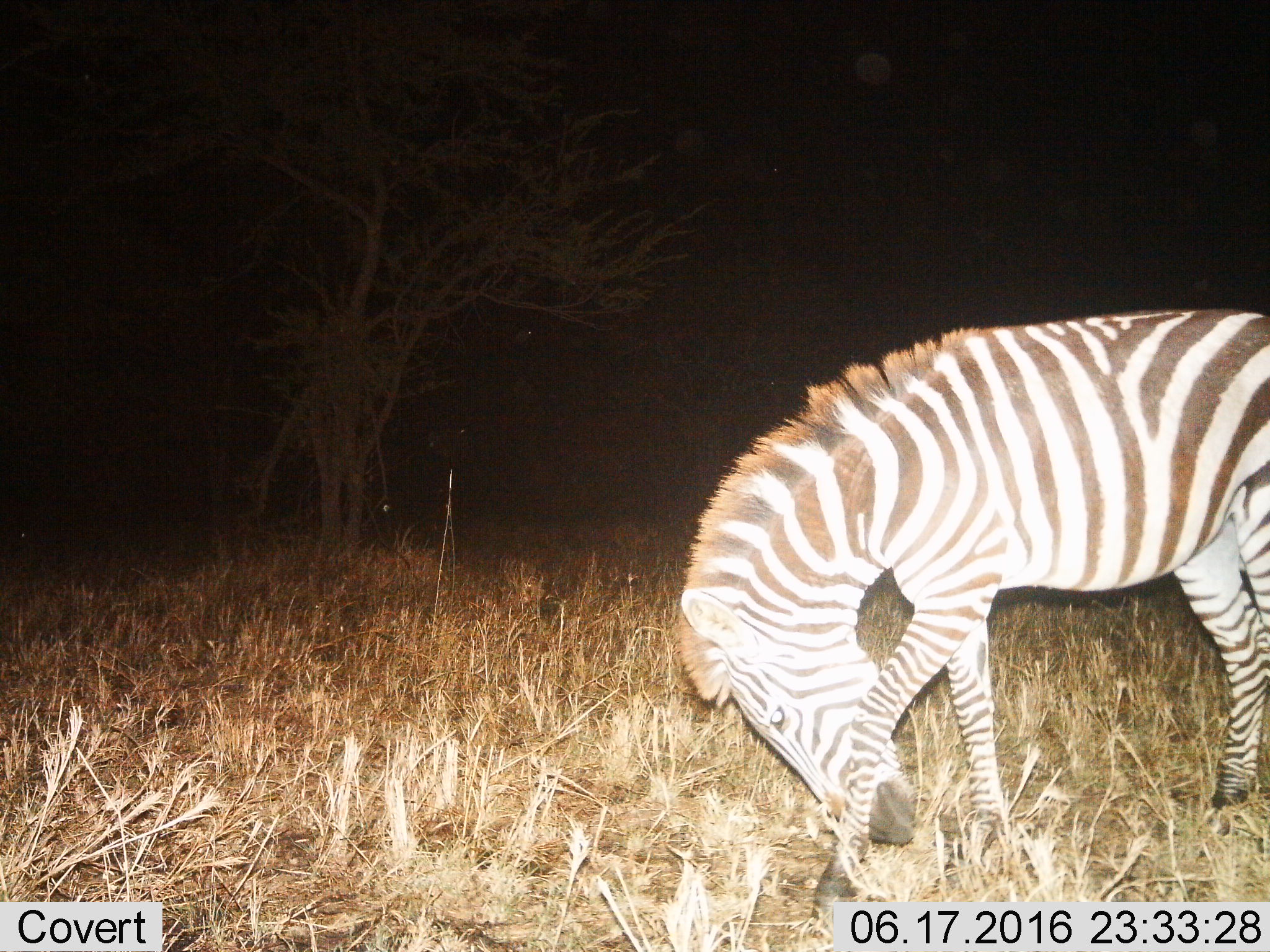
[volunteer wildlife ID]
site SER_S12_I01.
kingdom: Animalia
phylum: Chordata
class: Mammalia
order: Perissodactyla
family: Equidae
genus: Equus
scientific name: Equus quagga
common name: plains zebra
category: zebraplains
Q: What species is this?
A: Zebraplains (plains zebra) (Equus quagga).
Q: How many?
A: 1.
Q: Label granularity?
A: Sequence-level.